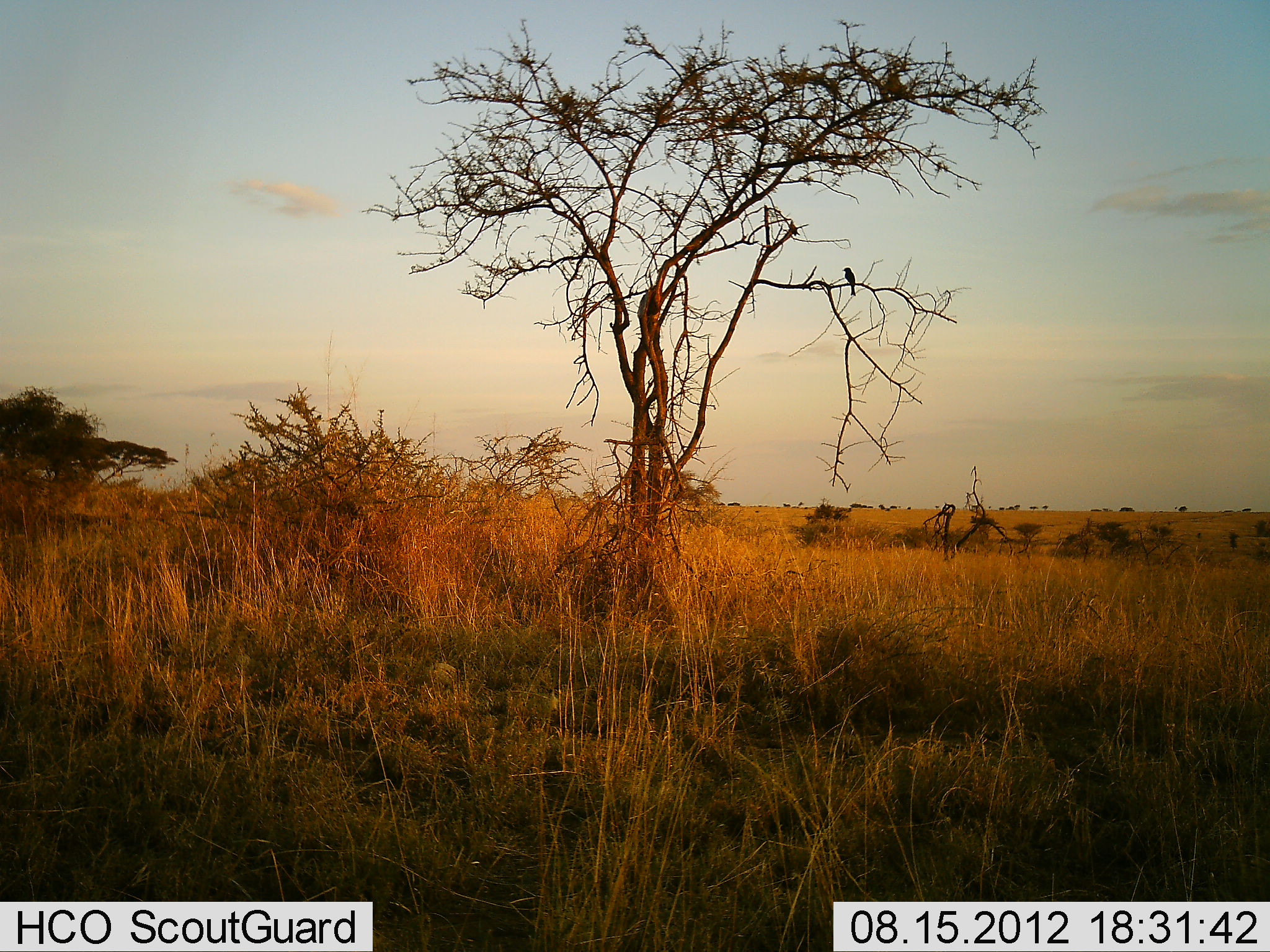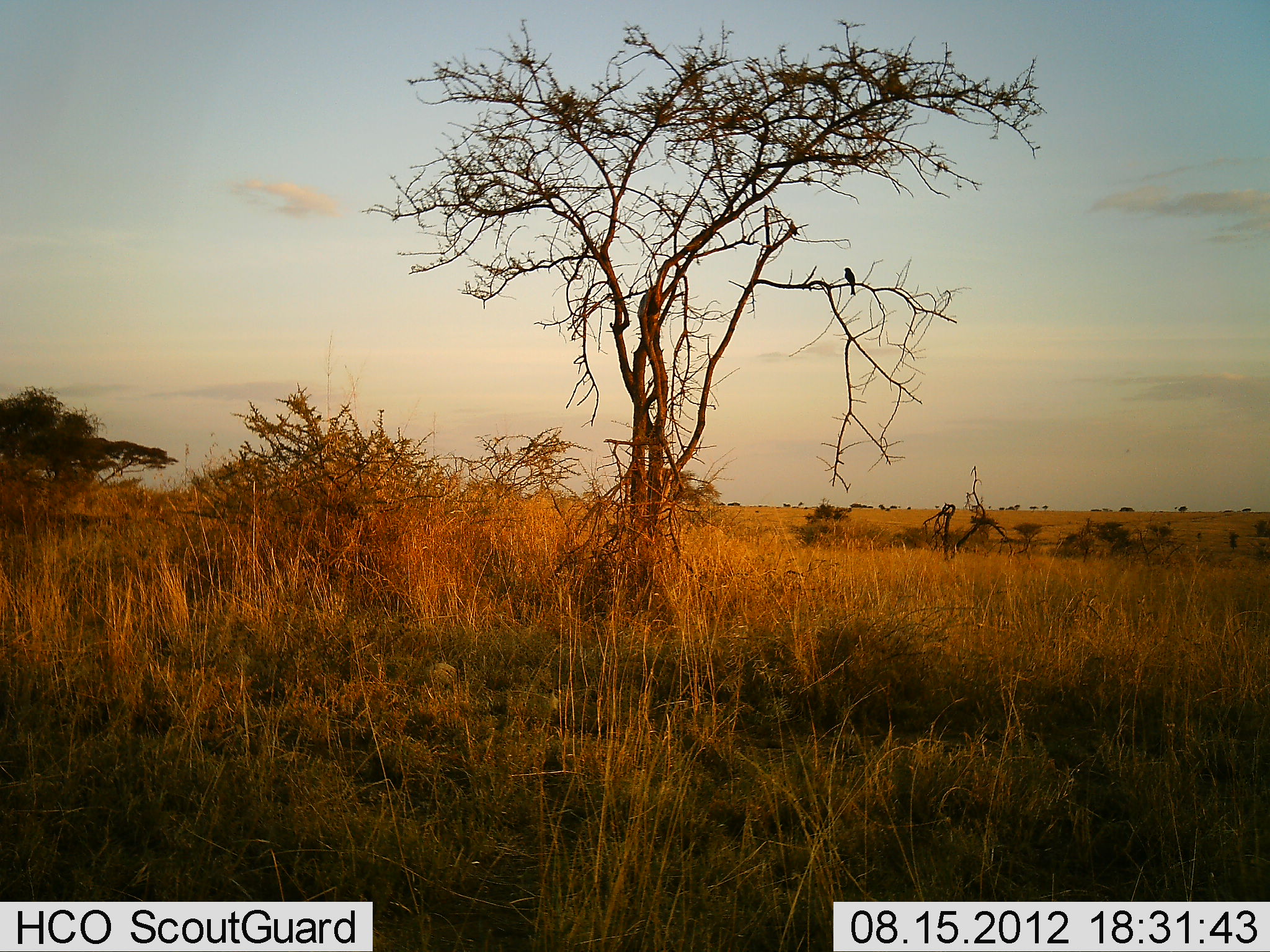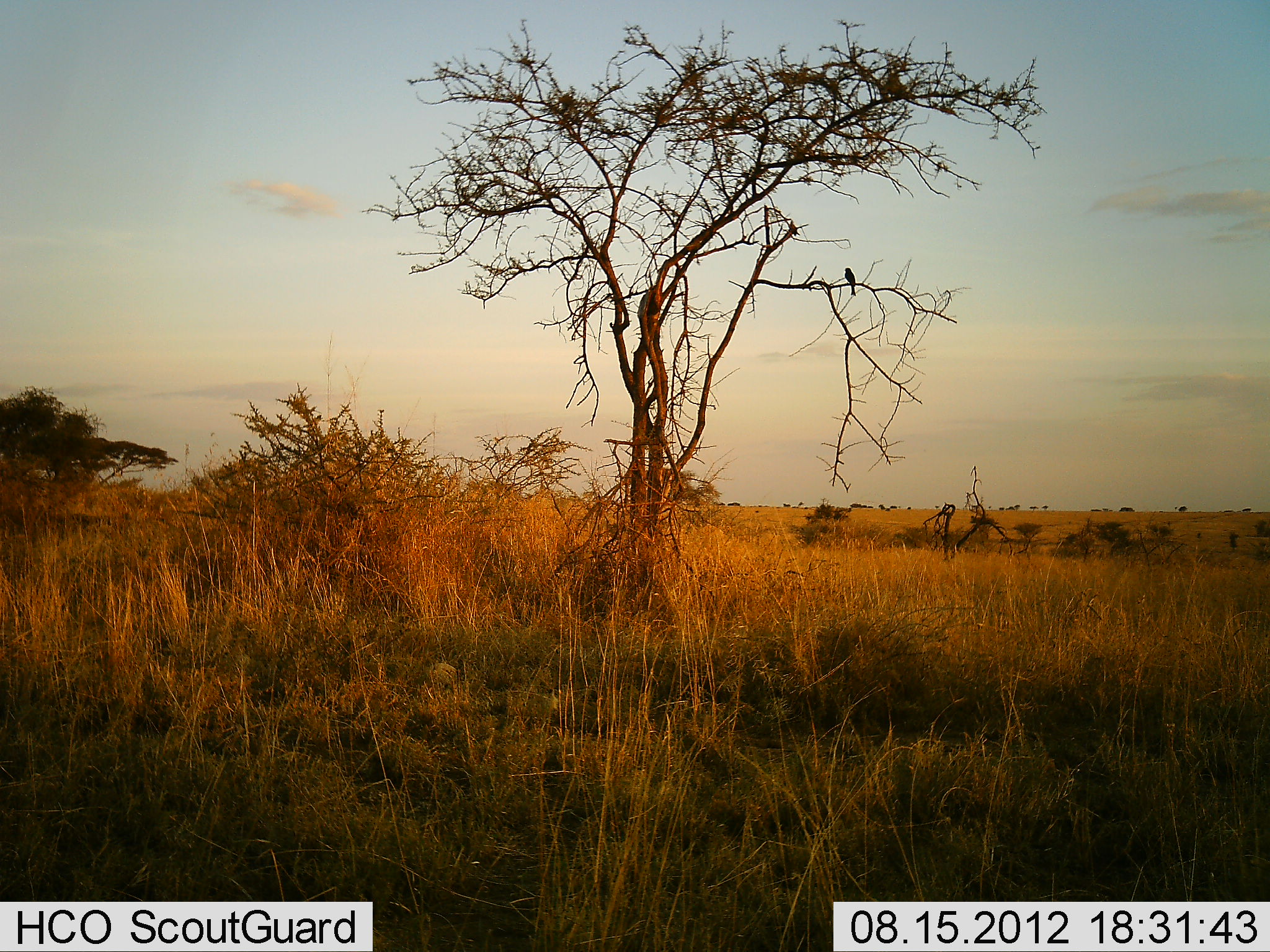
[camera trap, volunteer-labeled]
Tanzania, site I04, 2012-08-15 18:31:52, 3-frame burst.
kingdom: Animalia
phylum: Chordata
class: Aves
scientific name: Aves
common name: bird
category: otherbird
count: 1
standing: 40%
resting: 60%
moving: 0%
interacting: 0%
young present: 0%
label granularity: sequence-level